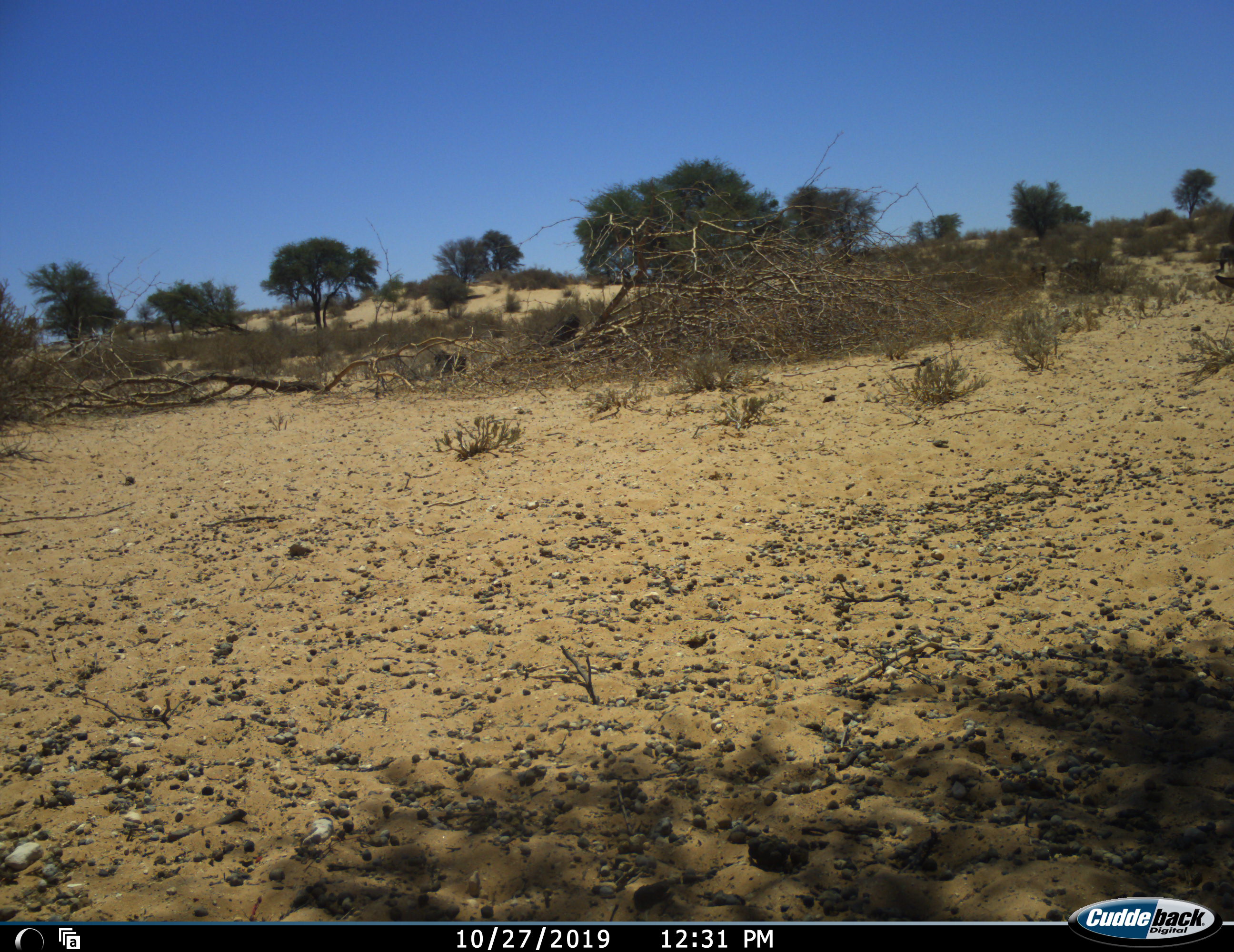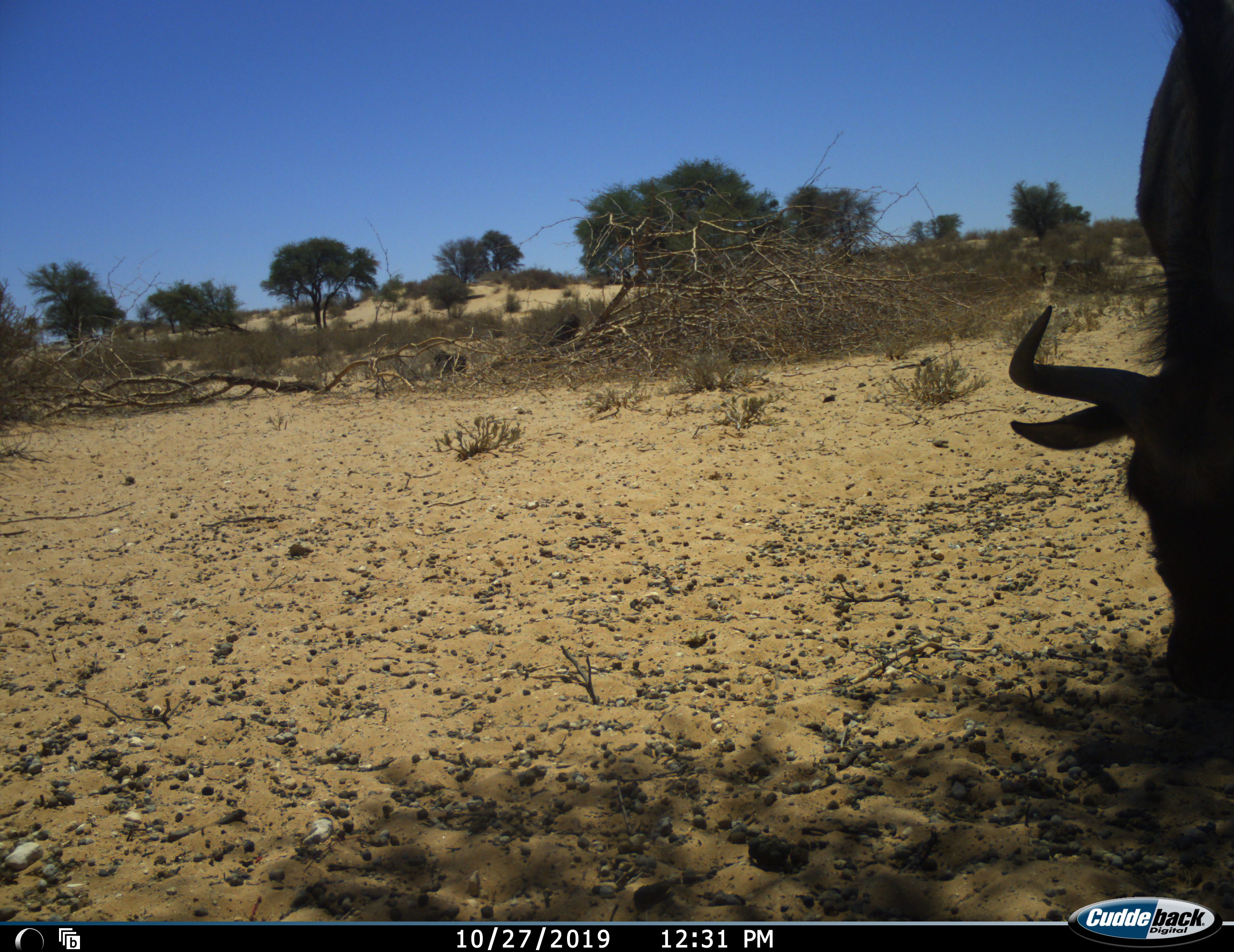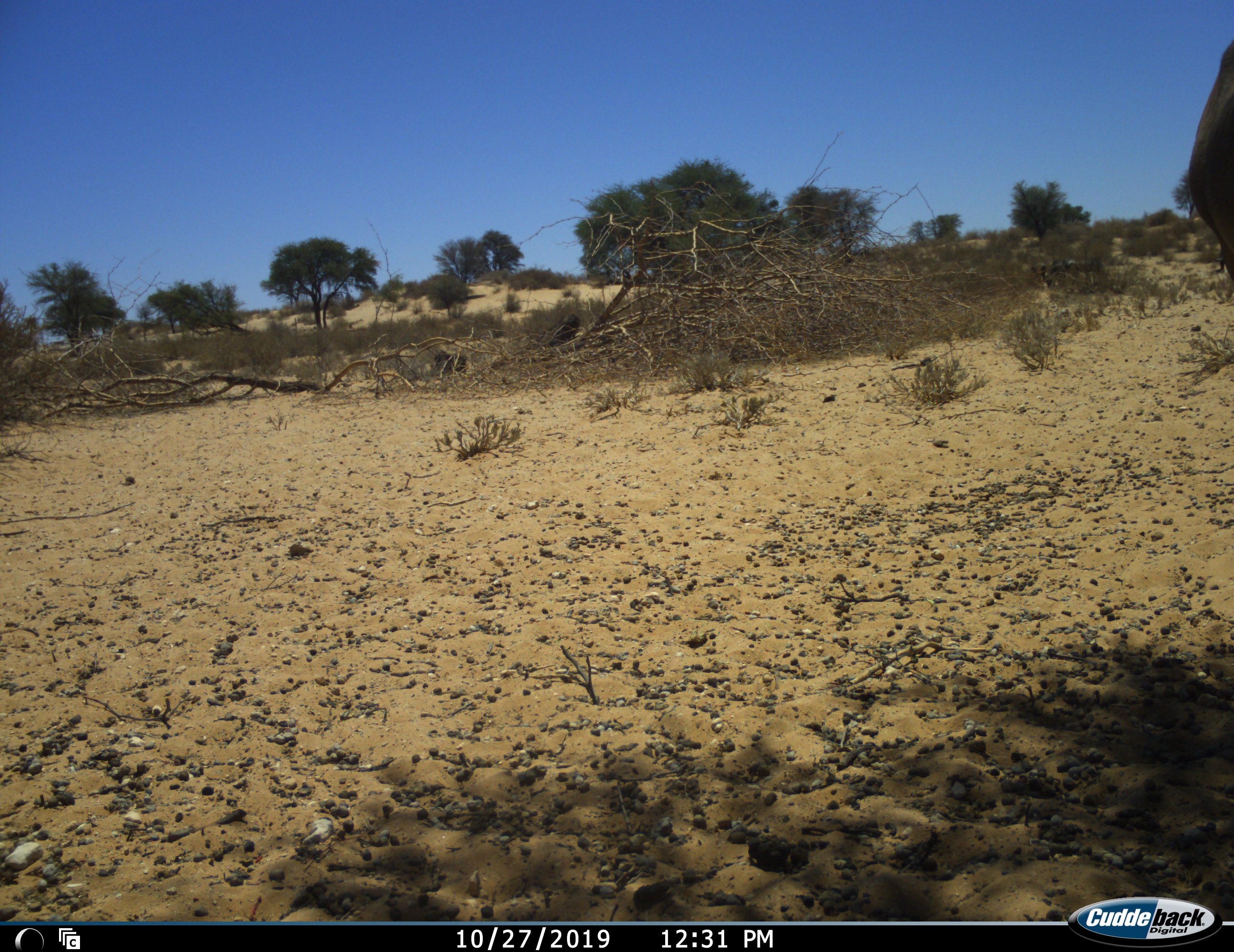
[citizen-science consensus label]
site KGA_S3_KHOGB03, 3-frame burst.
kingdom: Animalia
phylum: Chordata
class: Mammalia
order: Artiodactyla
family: Bovidae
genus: Connochaetes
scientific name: Connochaetes taurinus taurinus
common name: blue wildebeest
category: wildebeestblue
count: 1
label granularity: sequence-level